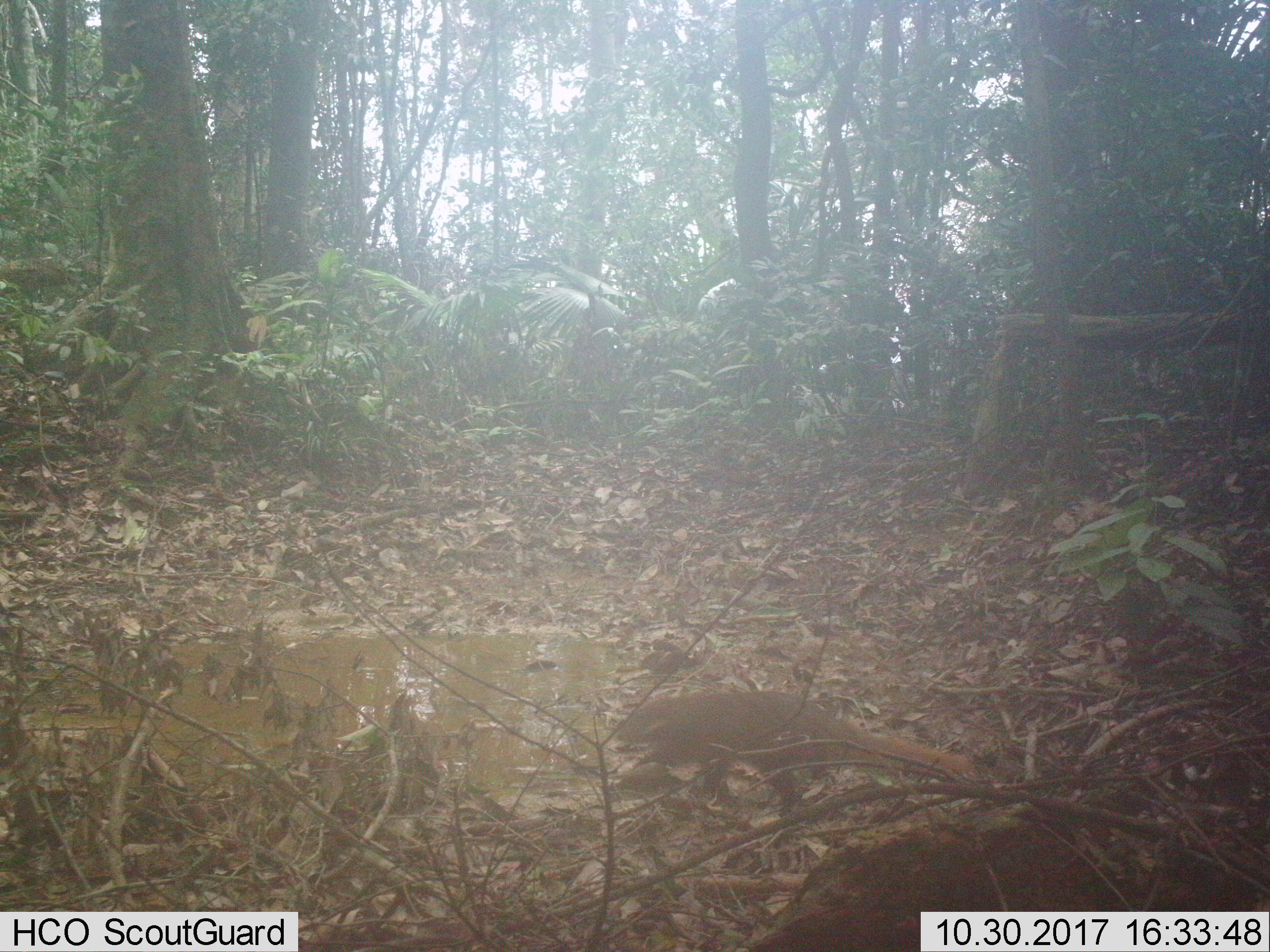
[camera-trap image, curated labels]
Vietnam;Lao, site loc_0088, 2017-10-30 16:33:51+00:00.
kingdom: Animalia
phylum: Chordata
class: Mammalia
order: Carnivora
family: Herpestidae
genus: Urva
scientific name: Urva urva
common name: crab-eating mongoose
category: crab eating mongoose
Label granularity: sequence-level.